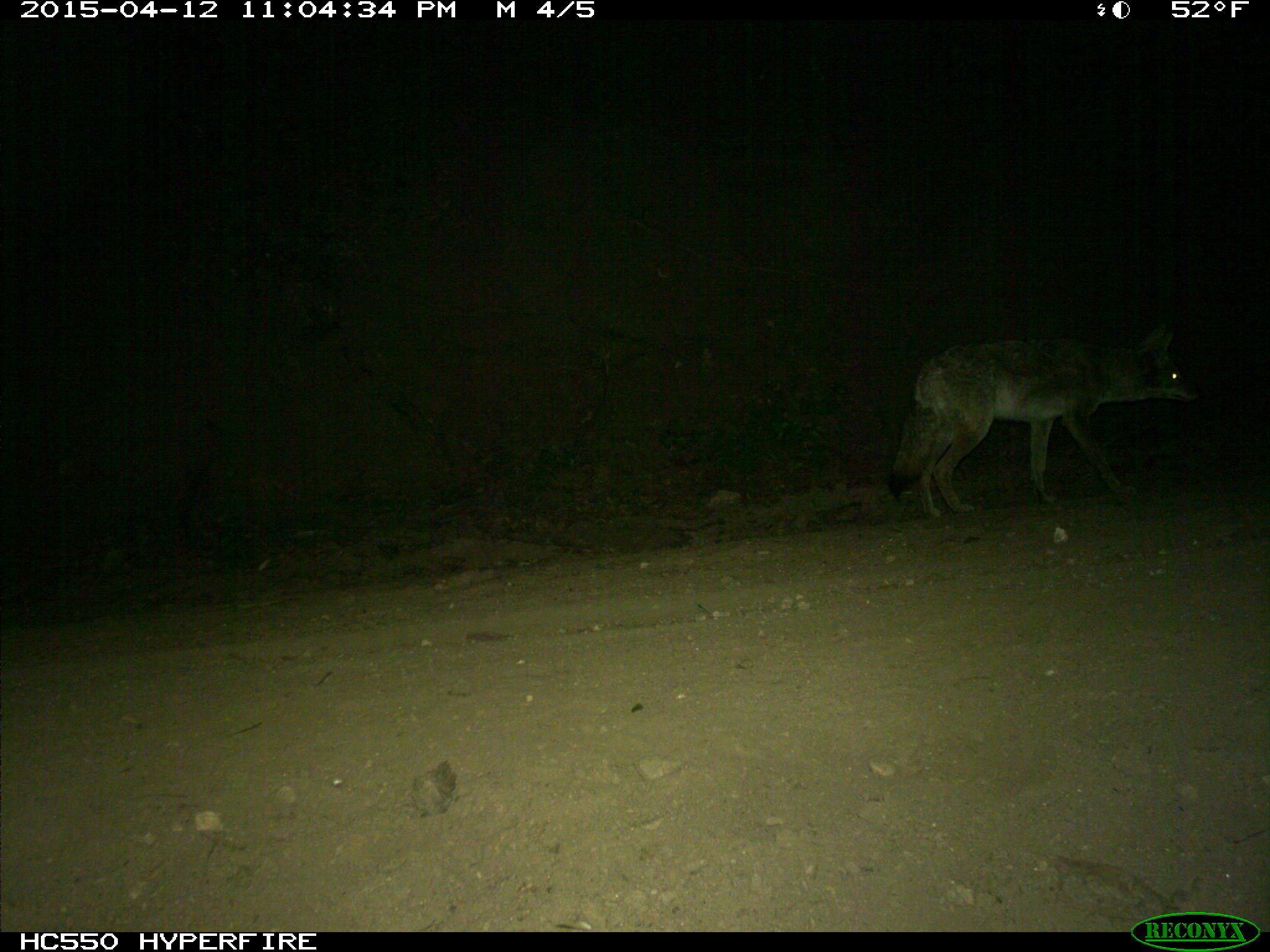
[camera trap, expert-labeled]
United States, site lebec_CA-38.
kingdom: Animalia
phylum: Chordata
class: Mammalia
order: Carnivora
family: Canidae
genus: Canis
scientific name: Canis latrans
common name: coyote